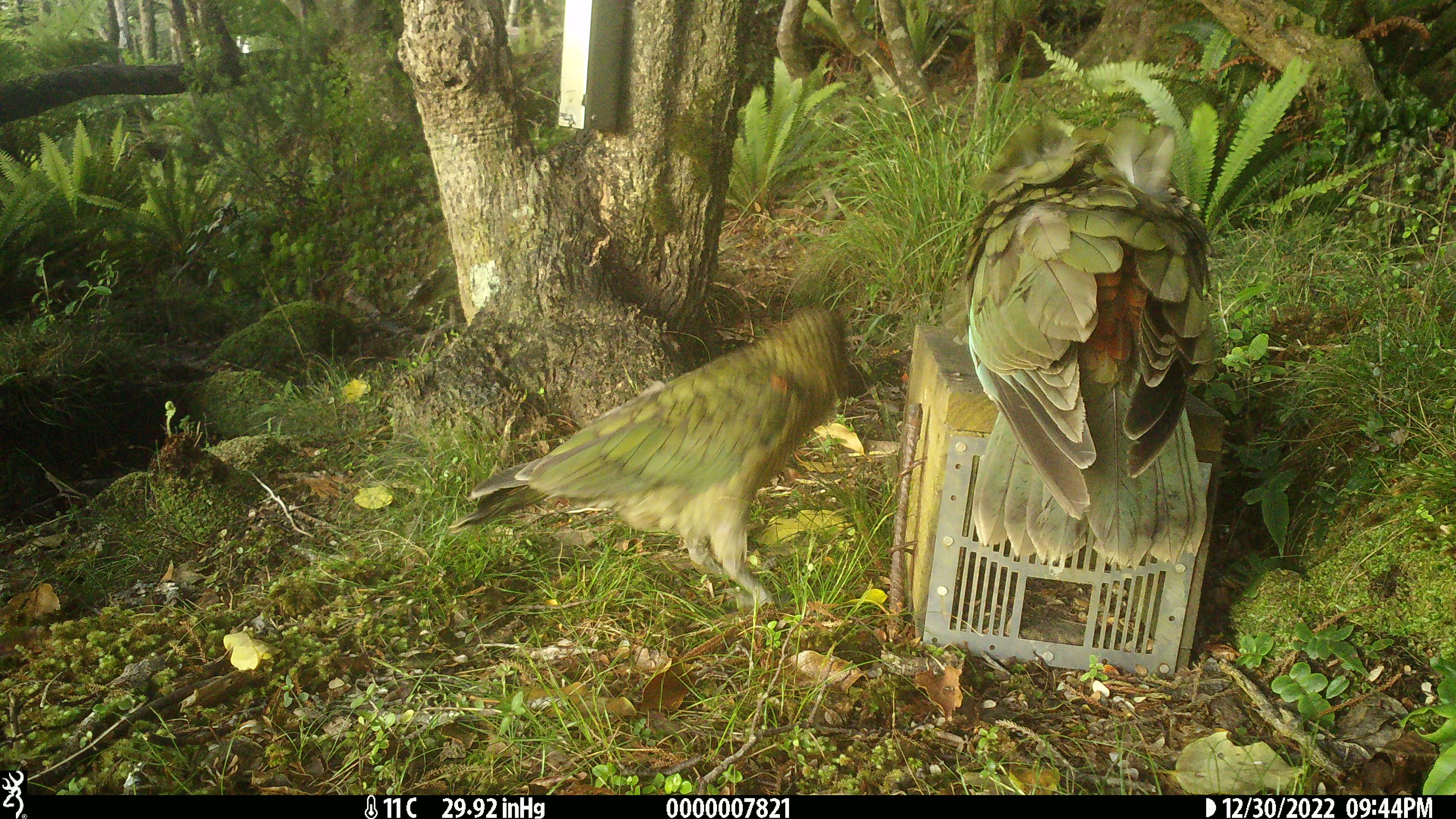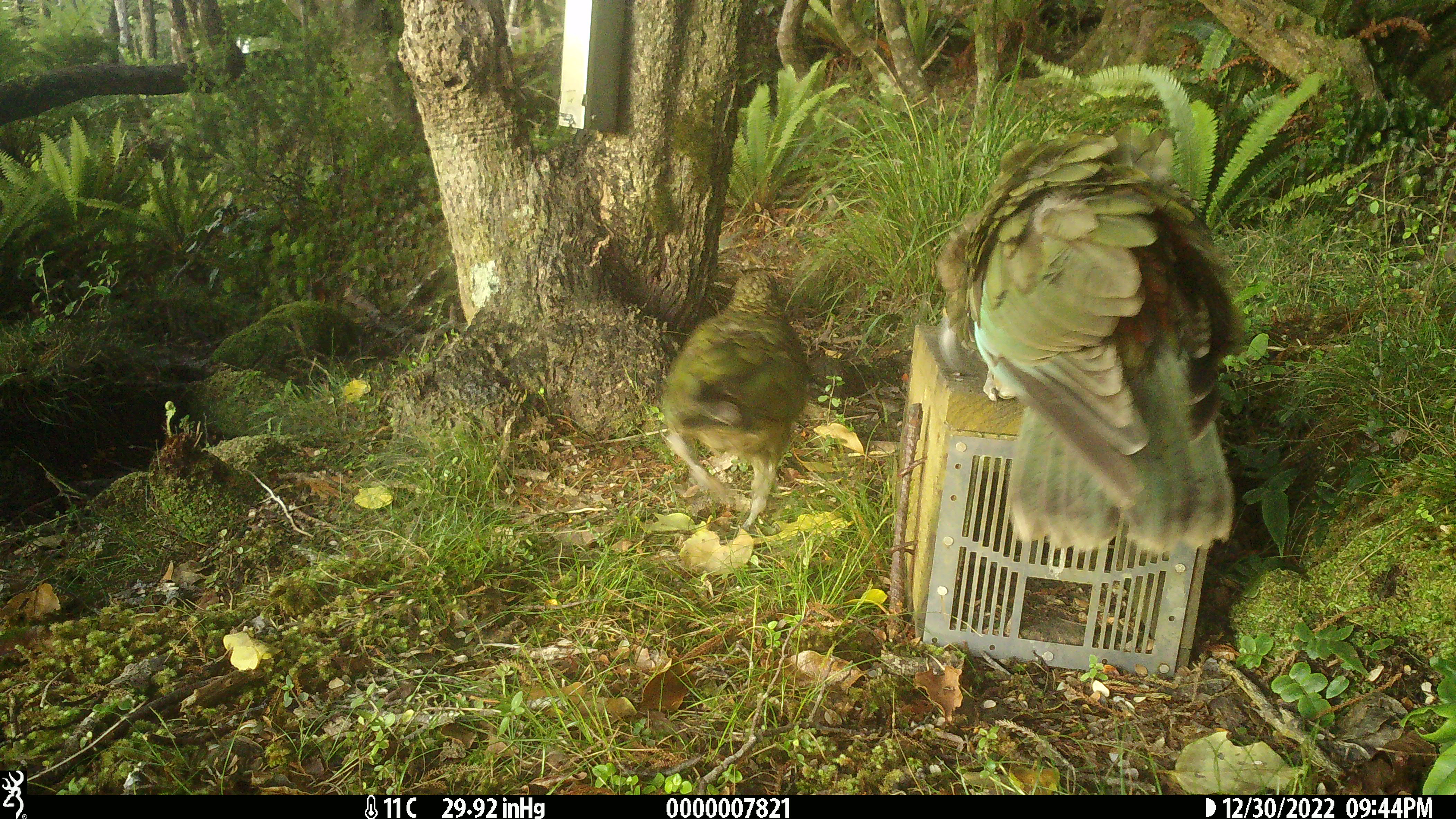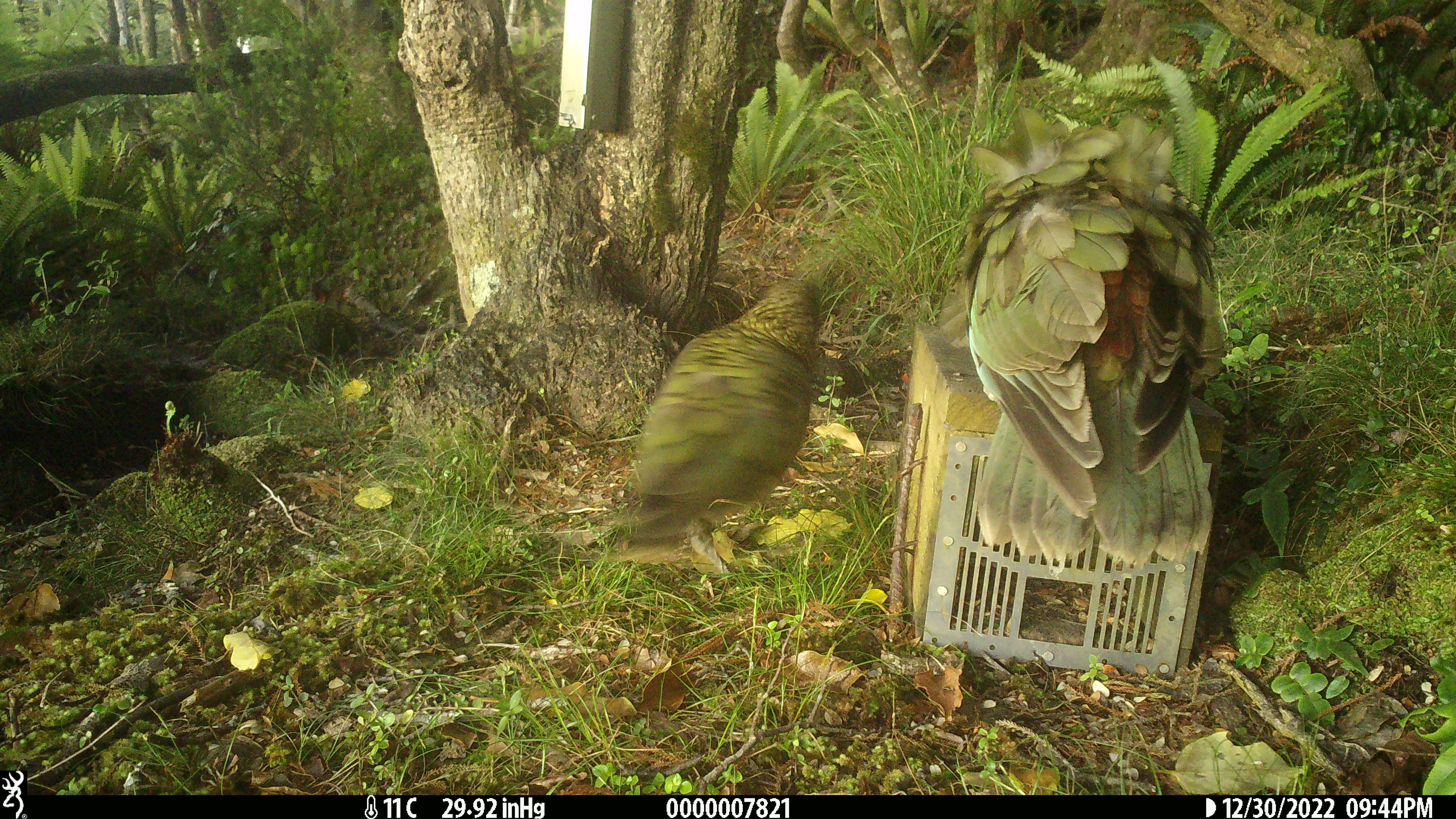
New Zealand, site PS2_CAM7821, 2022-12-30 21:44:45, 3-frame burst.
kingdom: Animalia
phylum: Chordata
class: Aves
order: Psittaciformes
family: Strigopidae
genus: Nestor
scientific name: Nestor notabilis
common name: kea